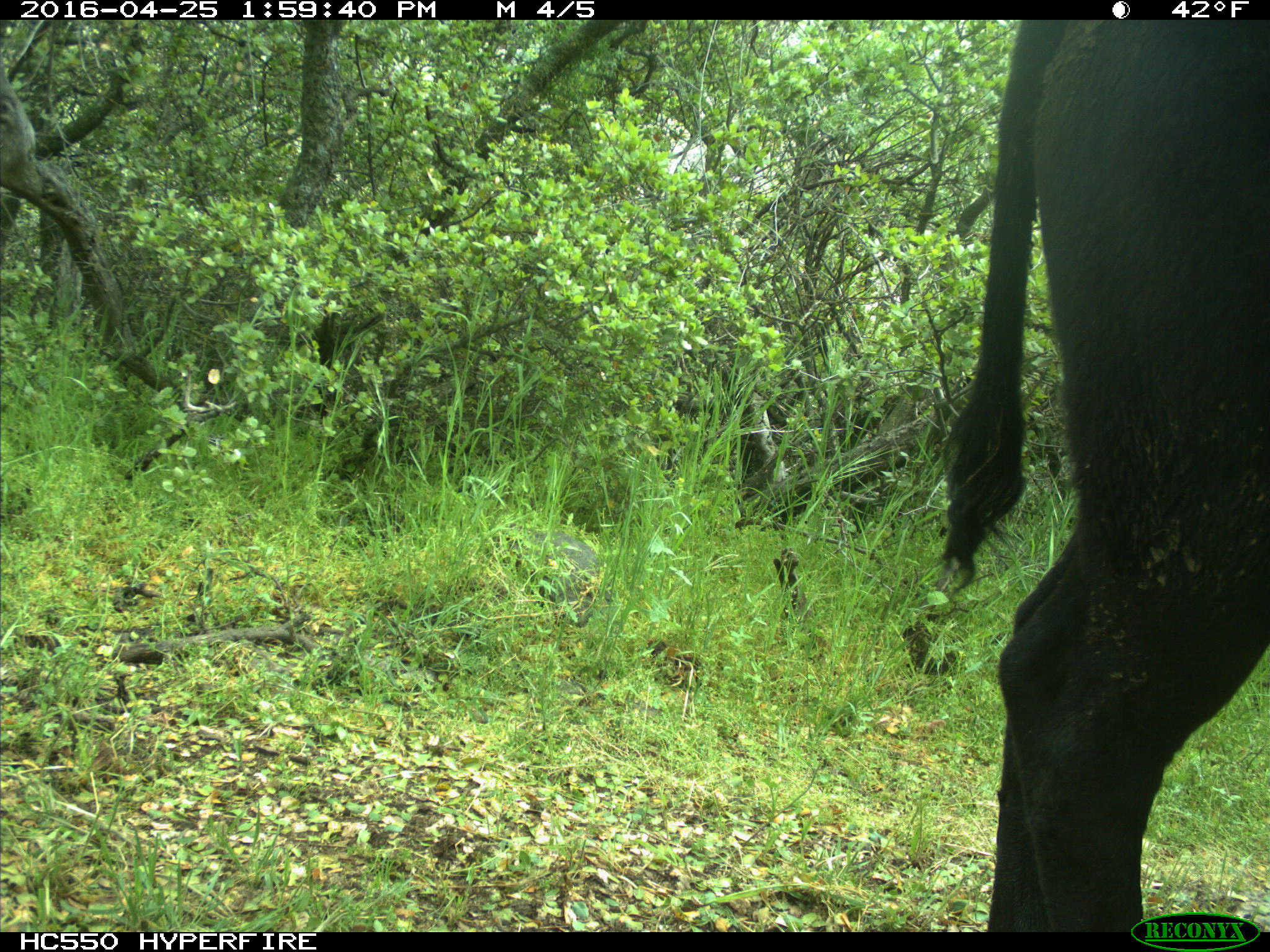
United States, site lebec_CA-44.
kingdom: Animalia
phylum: Chordata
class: Mammalia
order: Artiodactyla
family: Bovidae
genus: Bos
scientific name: Bos taurus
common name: domestic cow